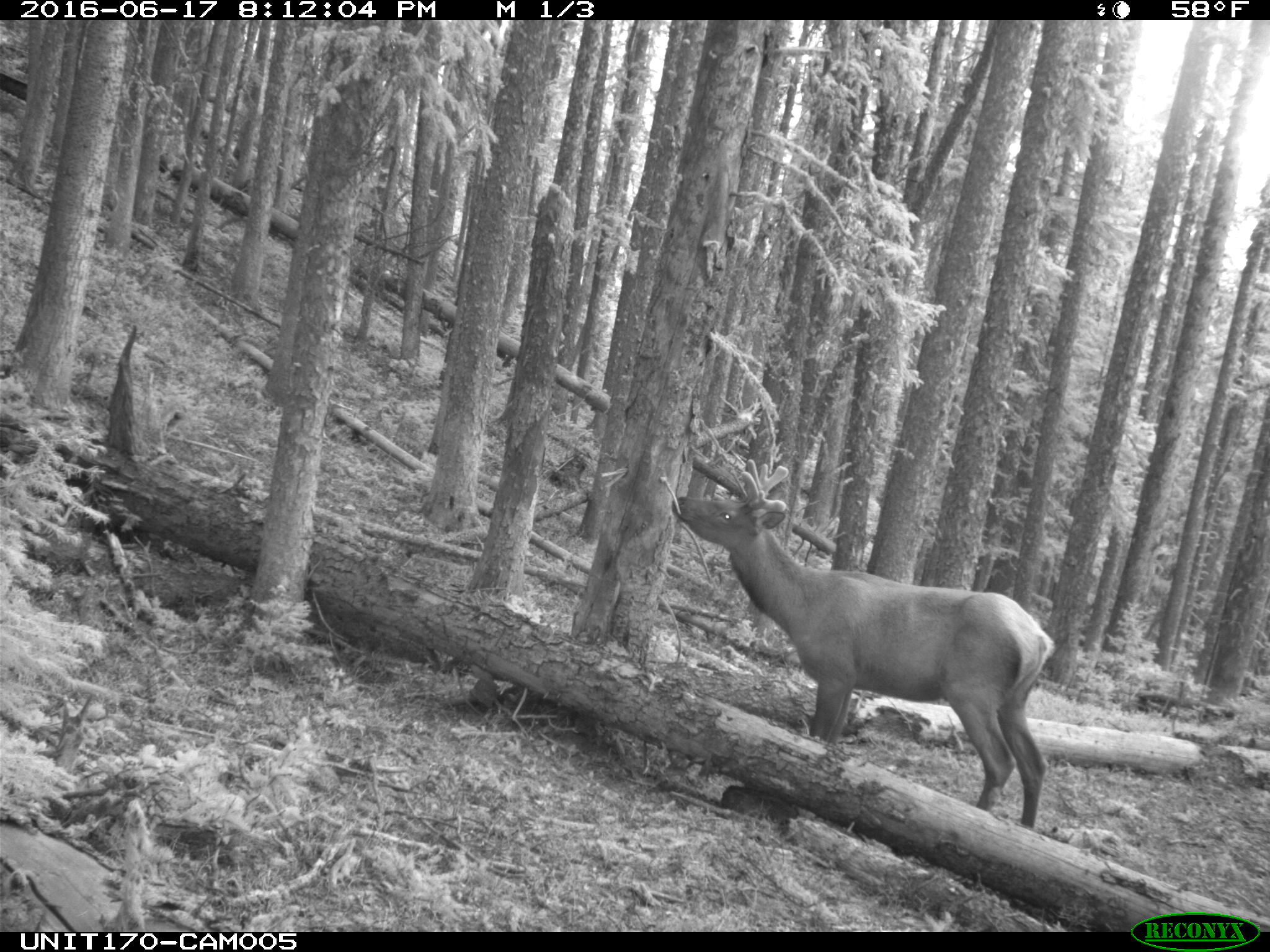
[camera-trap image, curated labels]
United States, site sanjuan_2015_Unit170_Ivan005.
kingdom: Animalia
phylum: Chordata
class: Mammalia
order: Artiodactyla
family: Cervidae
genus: Cervus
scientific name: Cervus elaphus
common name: red deer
Cervus elaphus (red deer).